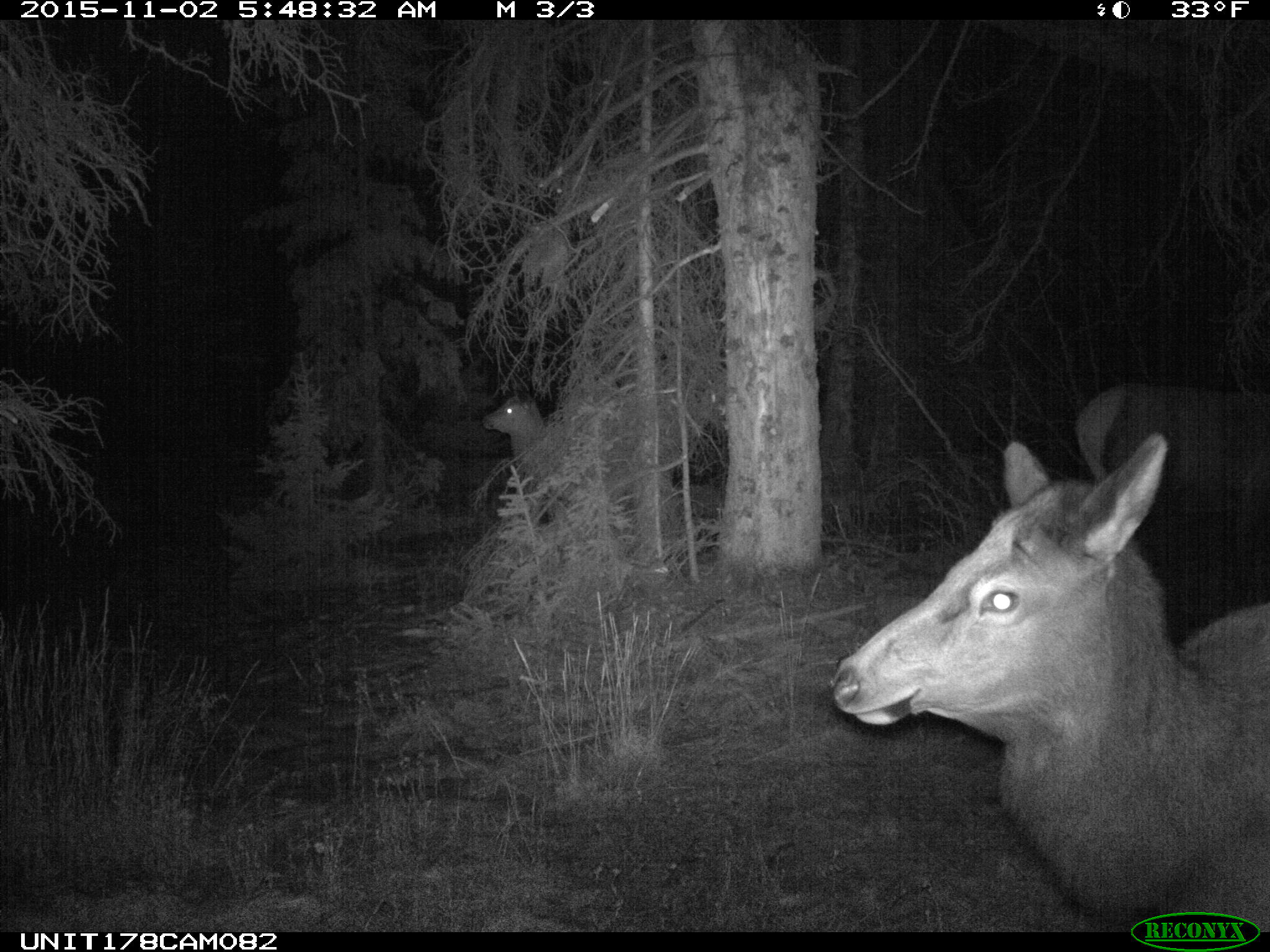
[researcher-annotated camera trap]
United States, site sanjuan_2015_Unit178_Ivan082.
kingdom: Animalia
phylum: Chordata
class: Mammalia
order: Artiodactyla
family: Cervidae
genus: Cervus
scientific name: Cervus elaphus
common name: red deer